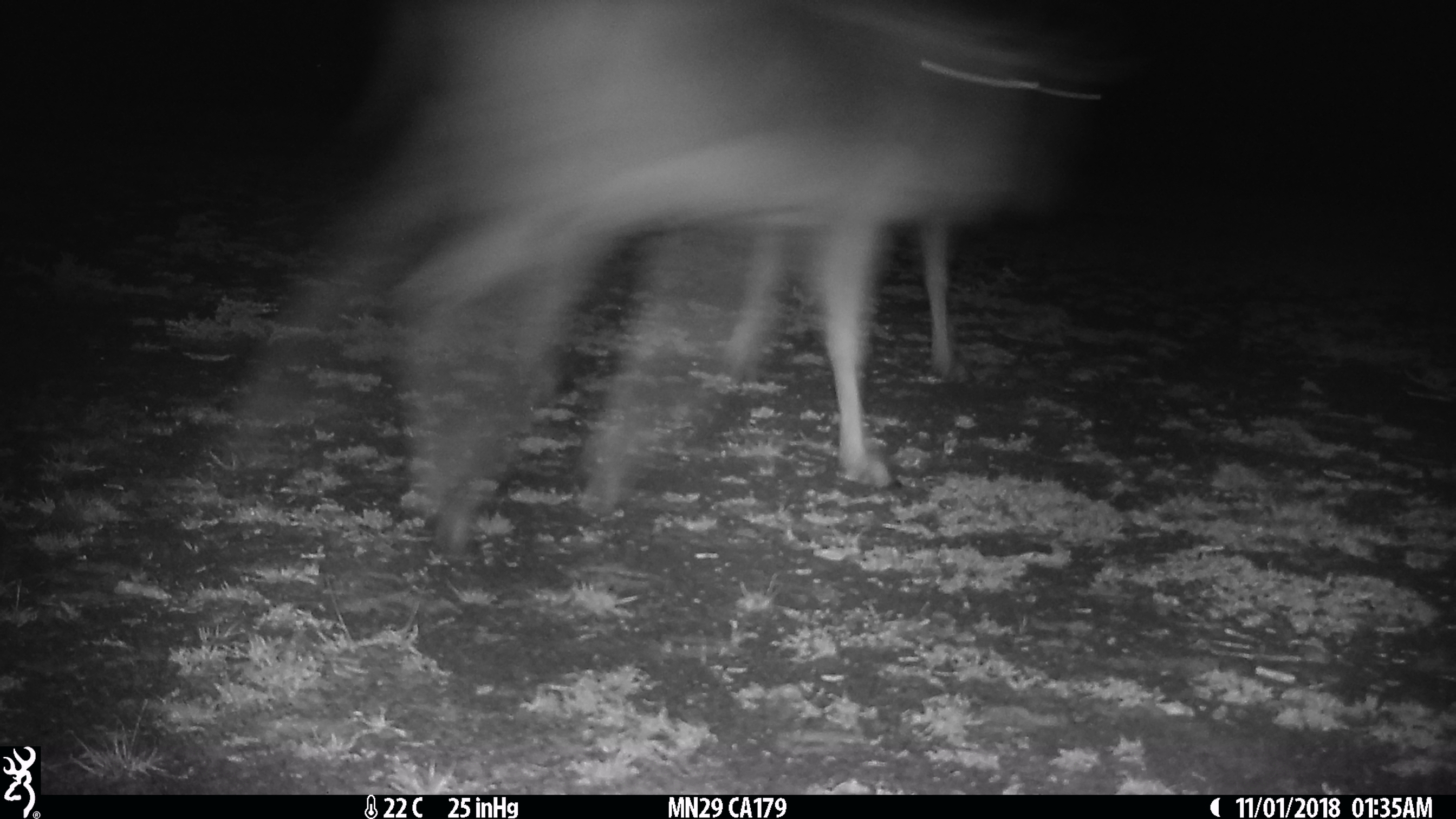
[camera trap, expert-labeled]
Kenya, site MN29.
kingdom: Animalia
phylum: Chordata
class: Mammalia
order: Artiodactyla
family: Bovidae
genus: Connochaetes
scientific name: Connochaetes taurinus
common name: blue wildebeest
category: wildebeest